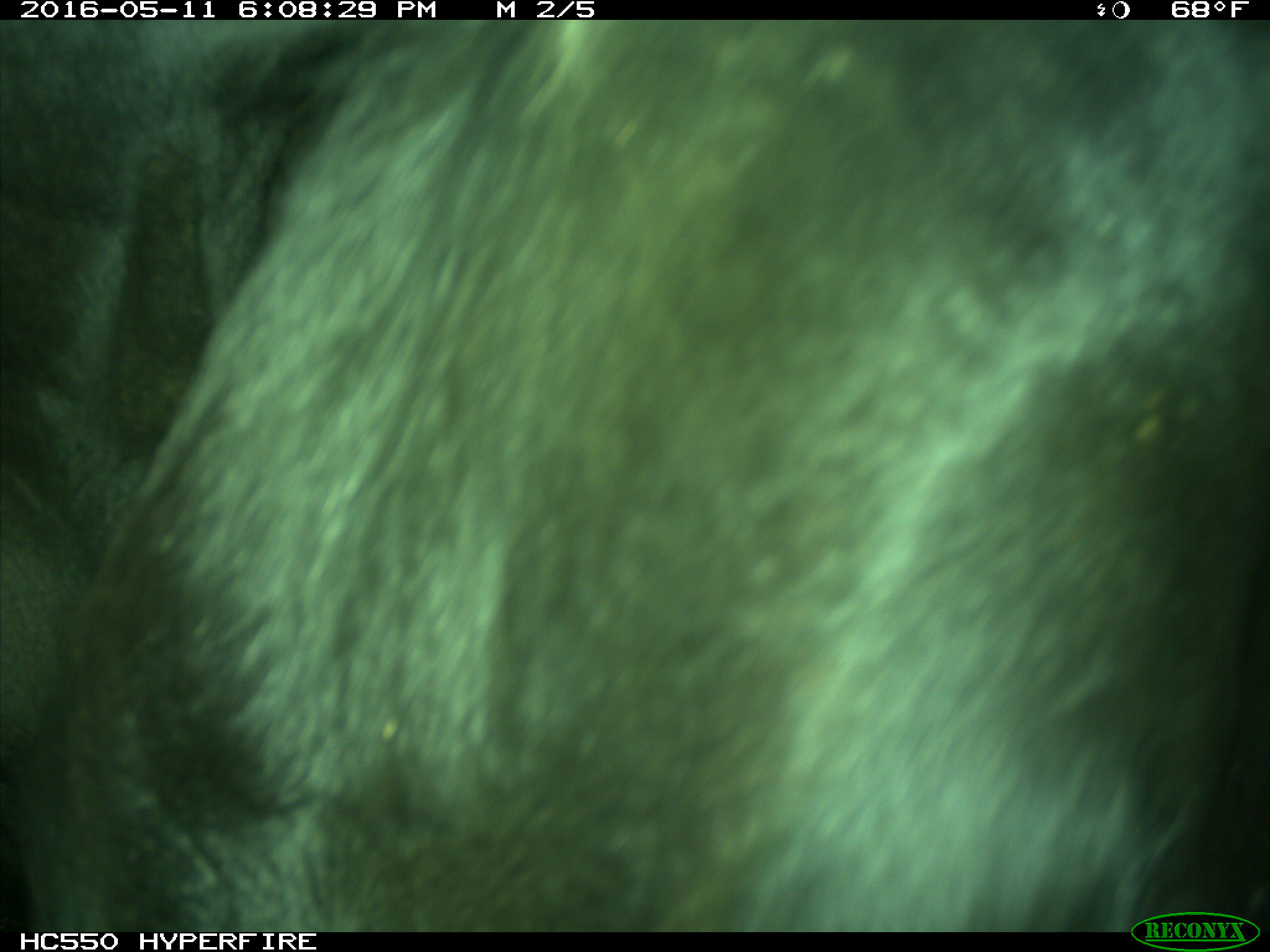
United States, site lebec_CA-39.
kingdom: Animalia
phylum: Chordata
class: Mammalia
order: Artiodactyla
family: Bovidae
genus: Bos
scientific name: Bos taurus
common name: domestic cow